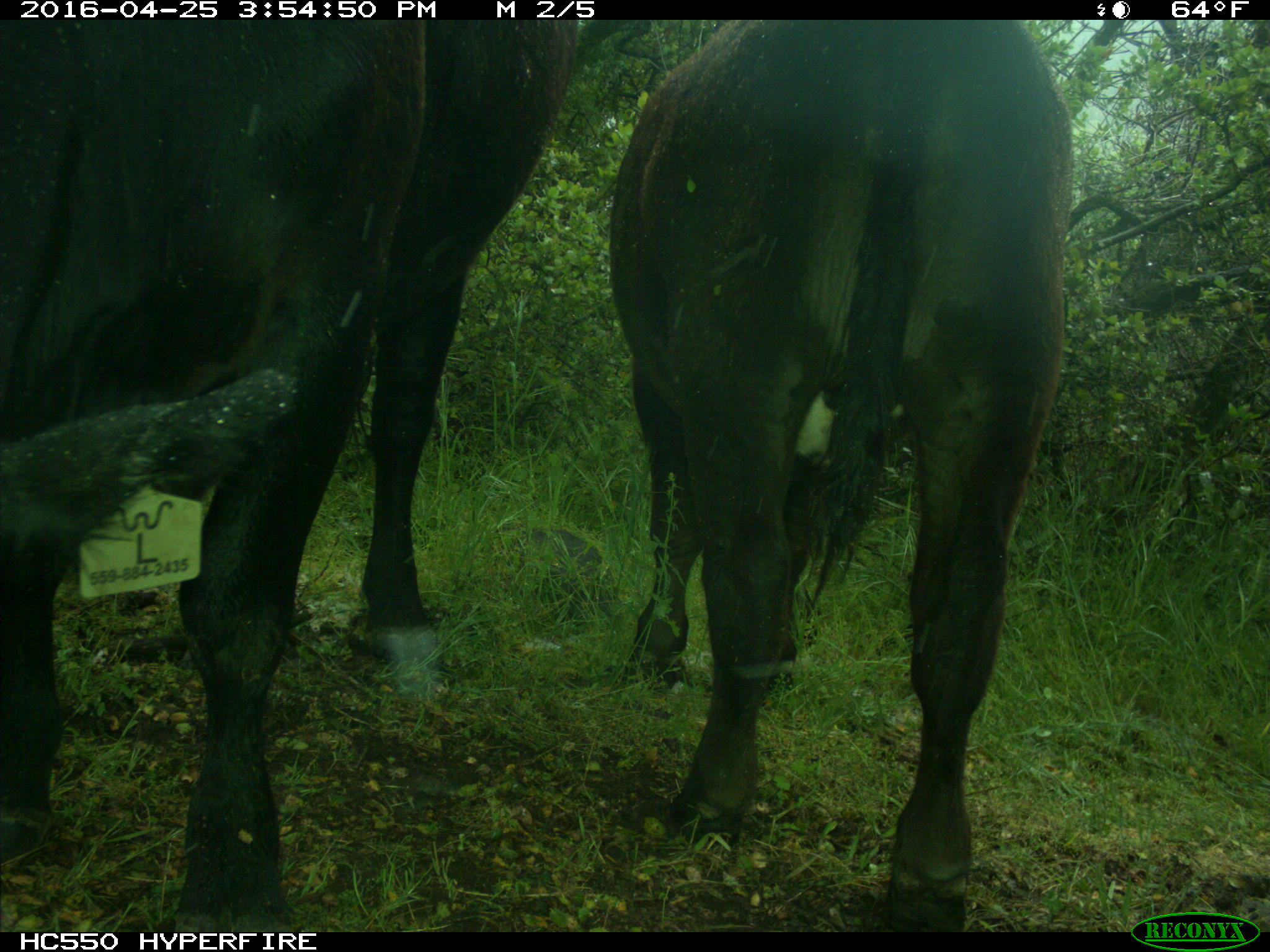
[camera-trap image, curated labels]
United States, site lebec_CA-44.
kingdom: Animalia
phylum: Chordata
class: Mammalia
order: Artiodactyla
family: Bovidae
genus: Bos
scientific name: Bos taurus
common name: domestic cow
Bos taurus (domestic cow).